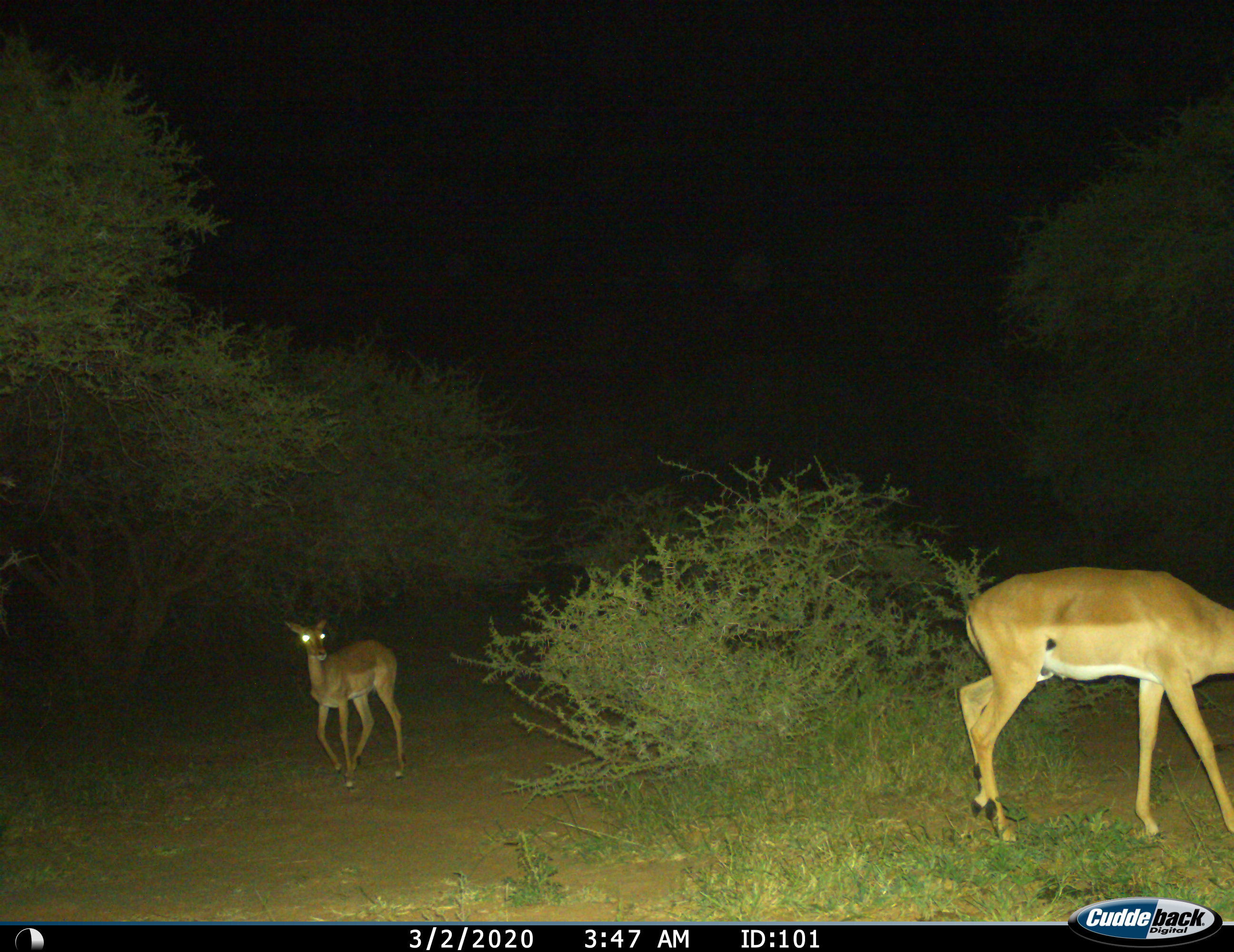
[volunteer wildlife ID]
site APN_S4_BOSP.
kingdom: Animalia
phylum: Chordata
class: Mammalia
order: Artiodactyla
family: Bovidae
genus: Aepyceros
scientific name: Aepyceros melampus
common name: impala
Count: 2.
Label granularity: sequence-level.